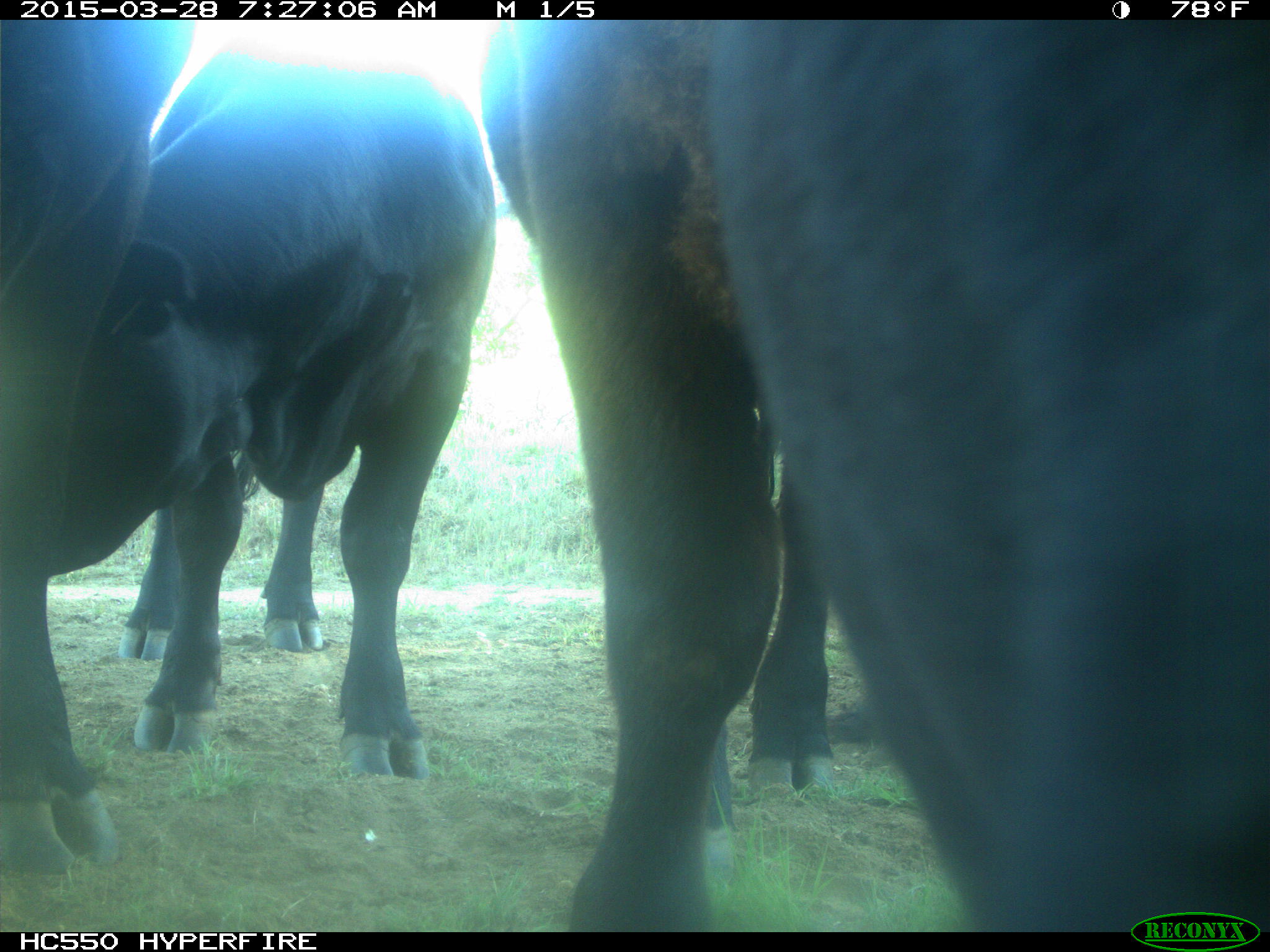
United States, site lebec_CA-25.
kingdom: Animalia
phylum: Chordata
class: Mammalia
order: Artiodactyla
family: Bovidae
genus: Bos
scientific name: Bos taurus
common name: domestic cow